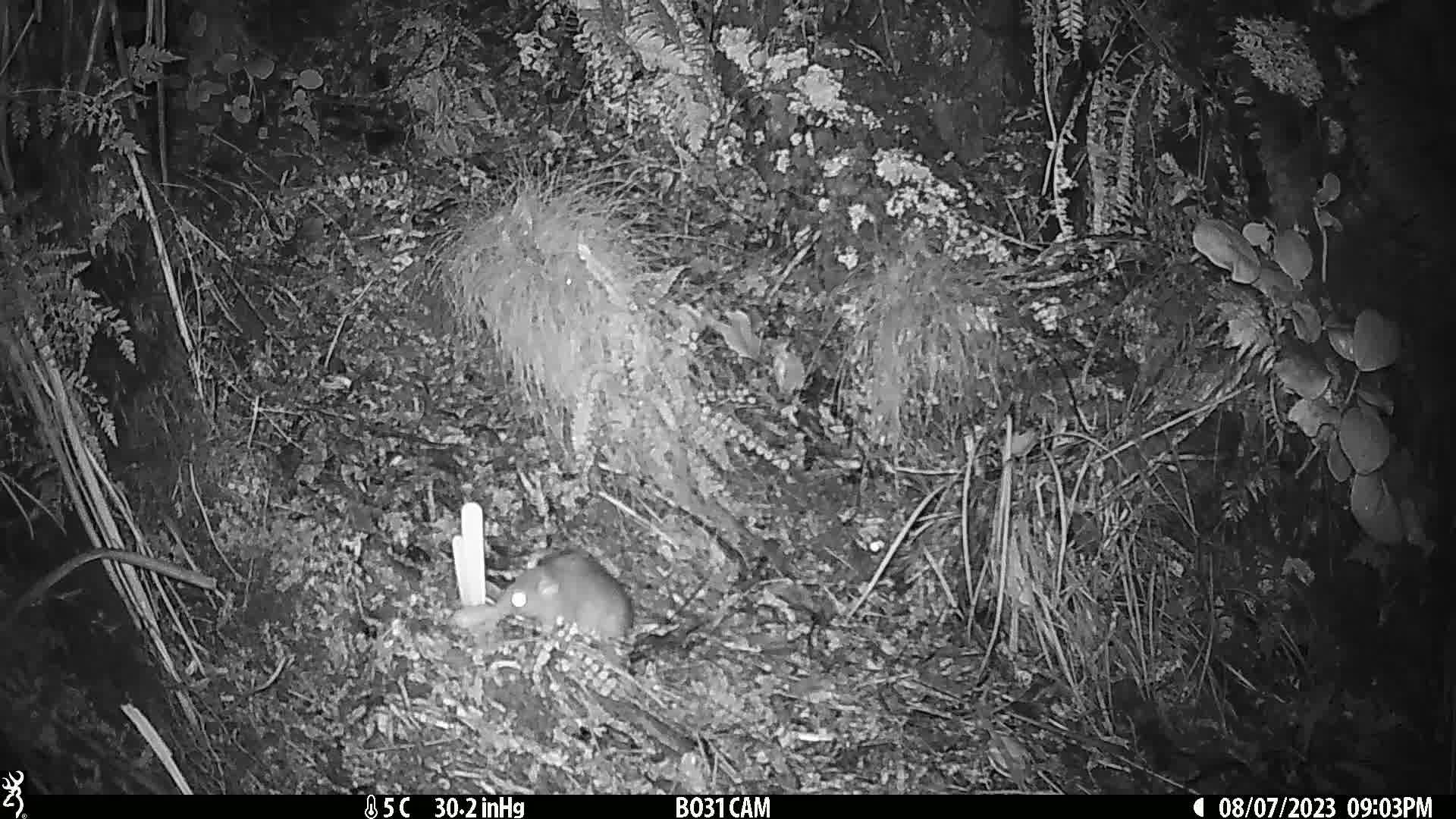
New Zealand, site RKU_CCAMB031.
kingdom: Animalia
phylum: Chordata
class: Mammalia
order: Rodentia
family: Muridae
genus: Rattus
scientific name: Rattus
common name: rat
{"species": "rat (Rattus)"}